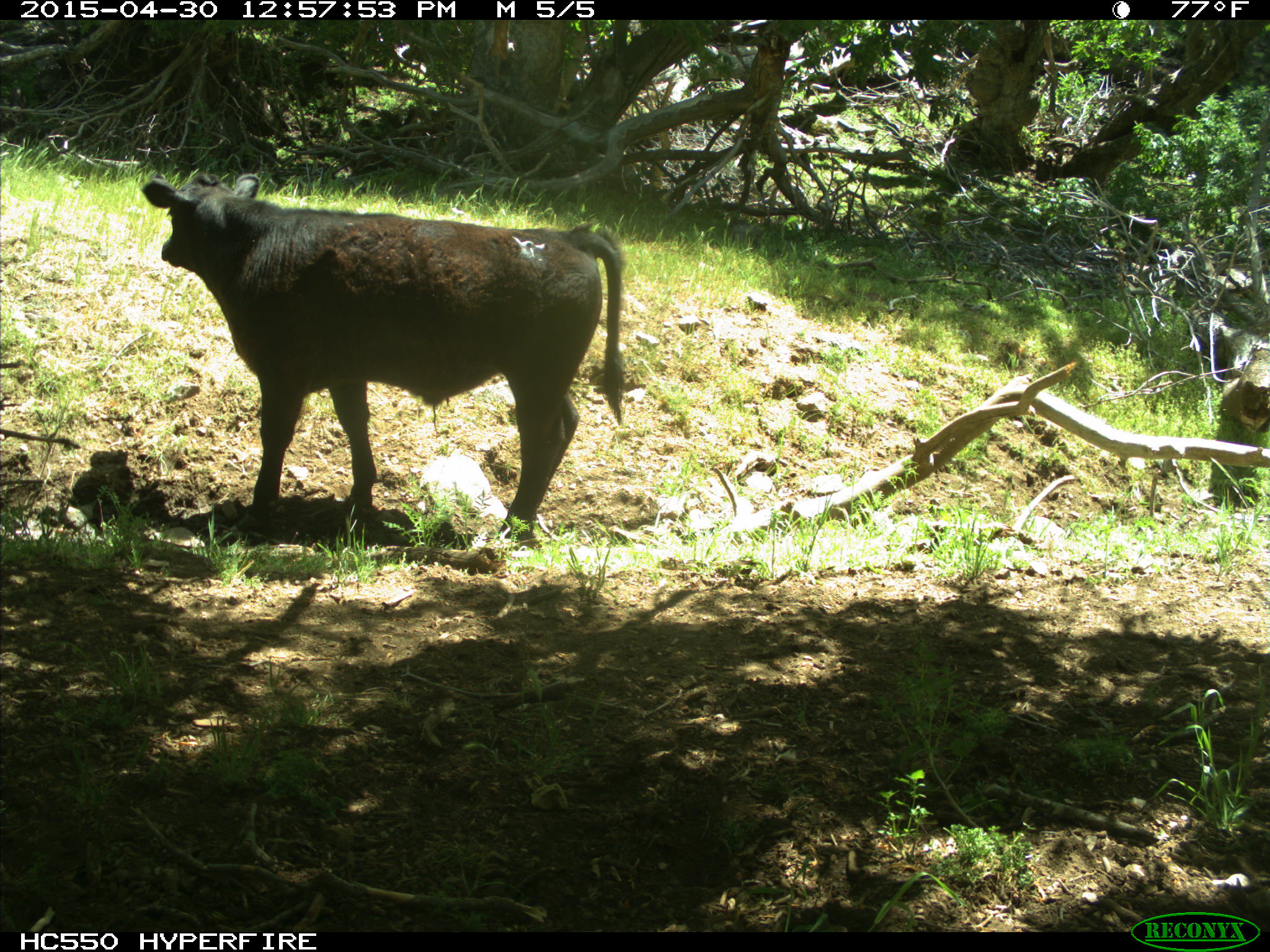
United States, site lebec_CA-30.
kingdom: Animalia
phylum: Chordata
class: Mammalia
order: Artiodactyla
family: Bovidae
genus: Bos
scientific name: Bos taurus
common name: domestic cow